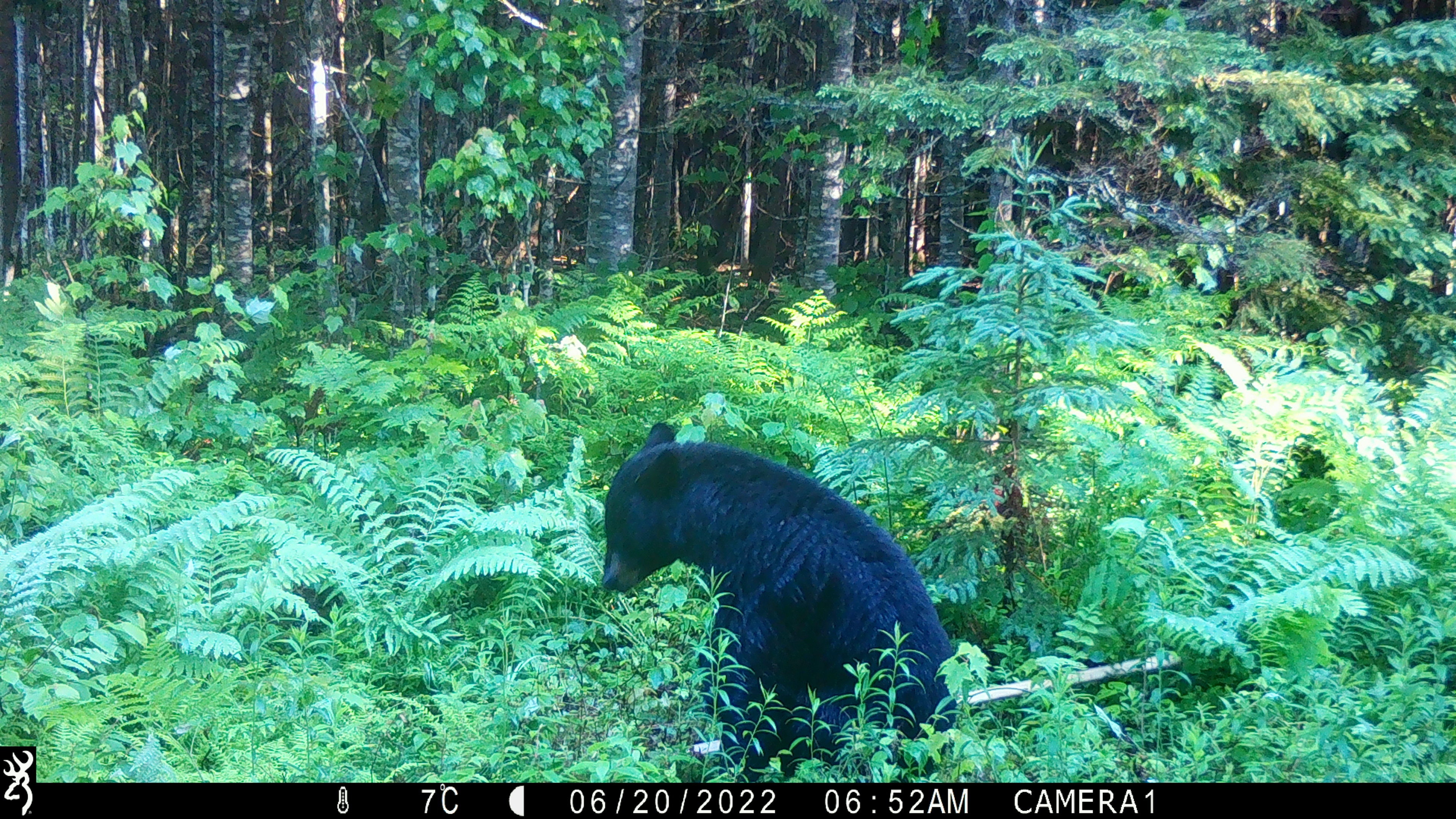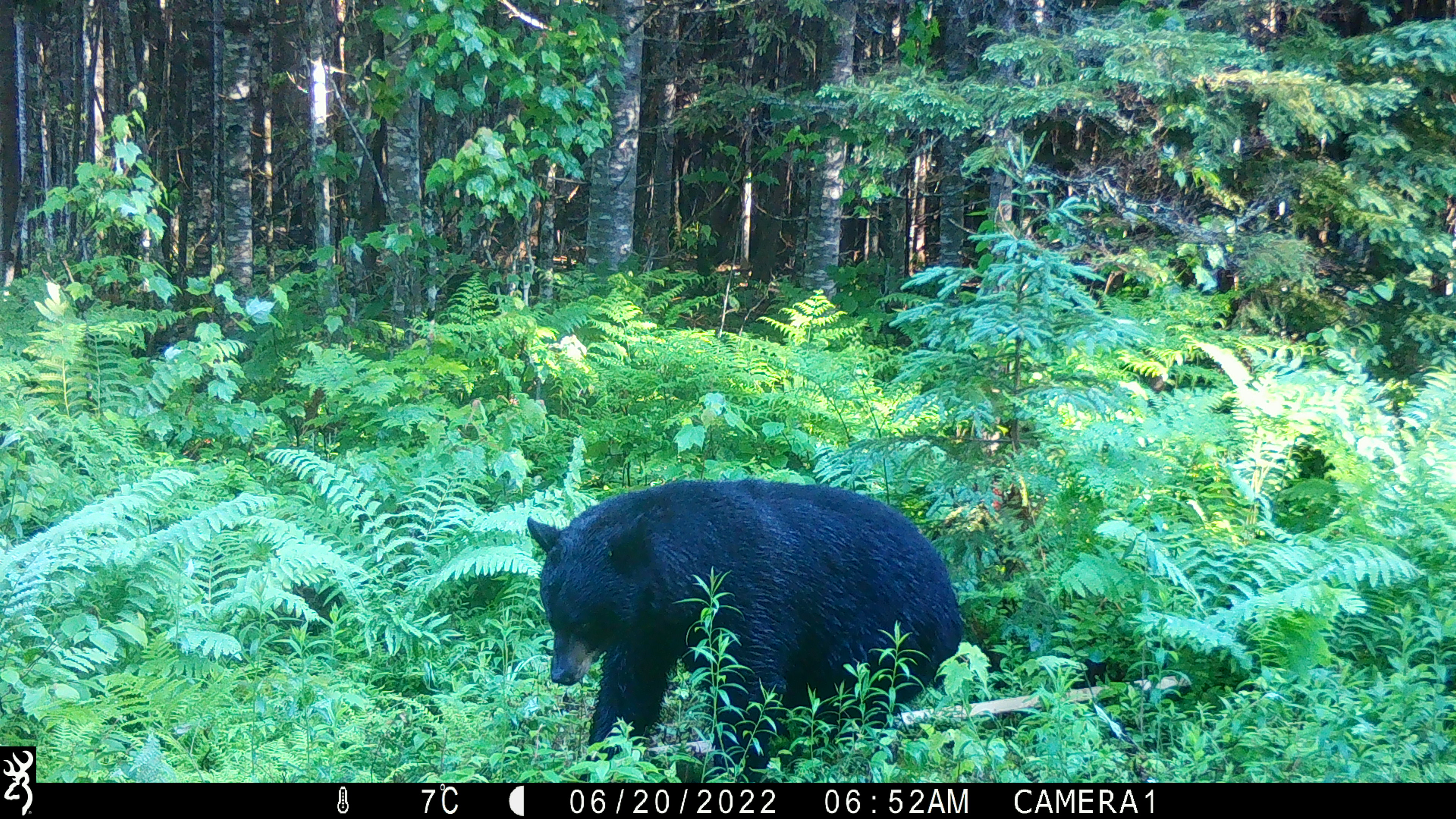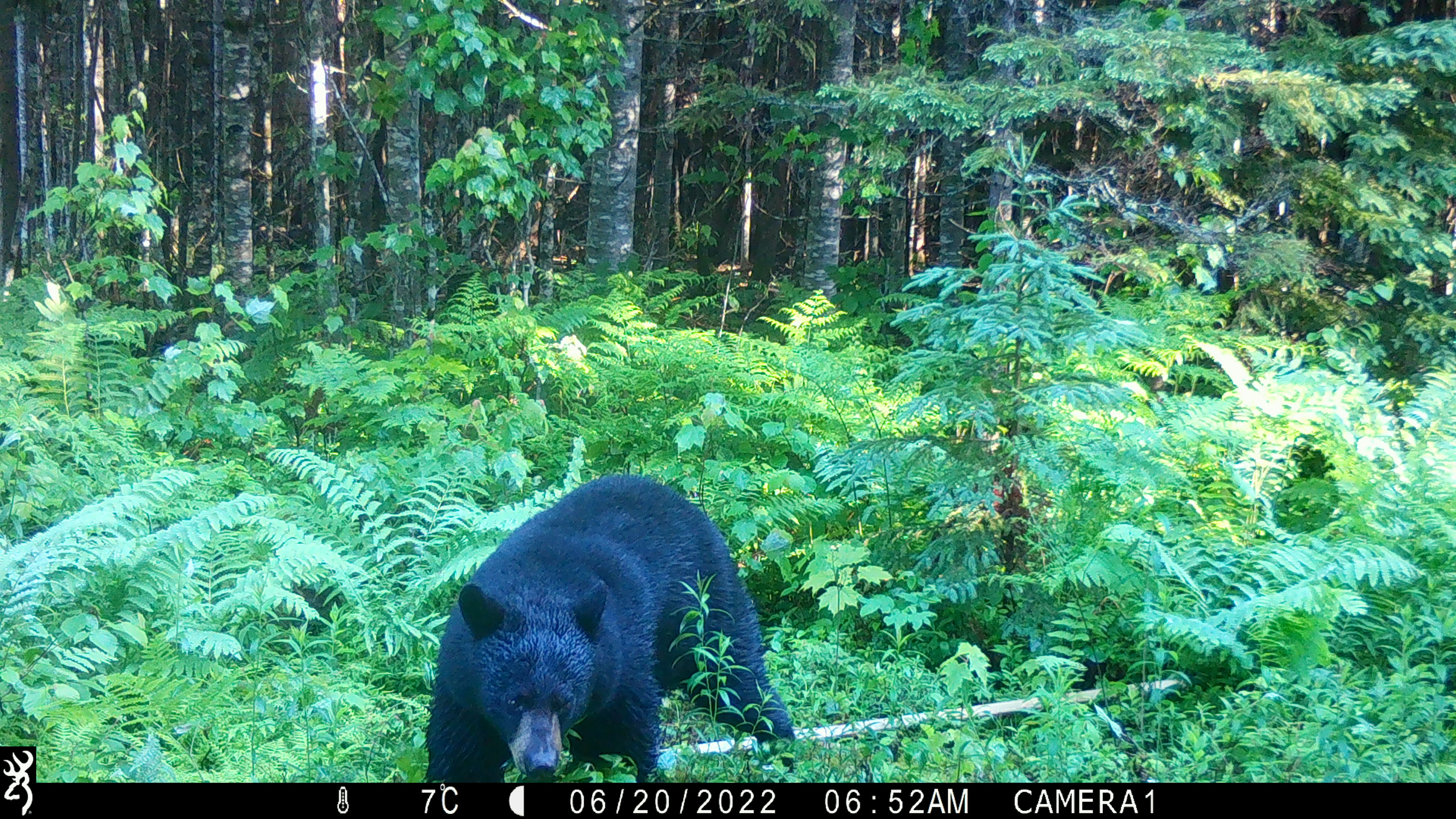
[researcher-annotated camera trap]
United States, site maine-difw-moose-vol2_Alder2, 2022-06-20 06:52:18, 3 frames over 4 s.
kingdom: Animalia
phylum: Chordata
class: Mammalia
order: Carnivora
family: Ursidae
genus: Ursus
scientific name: Ursus americanus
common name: black bear